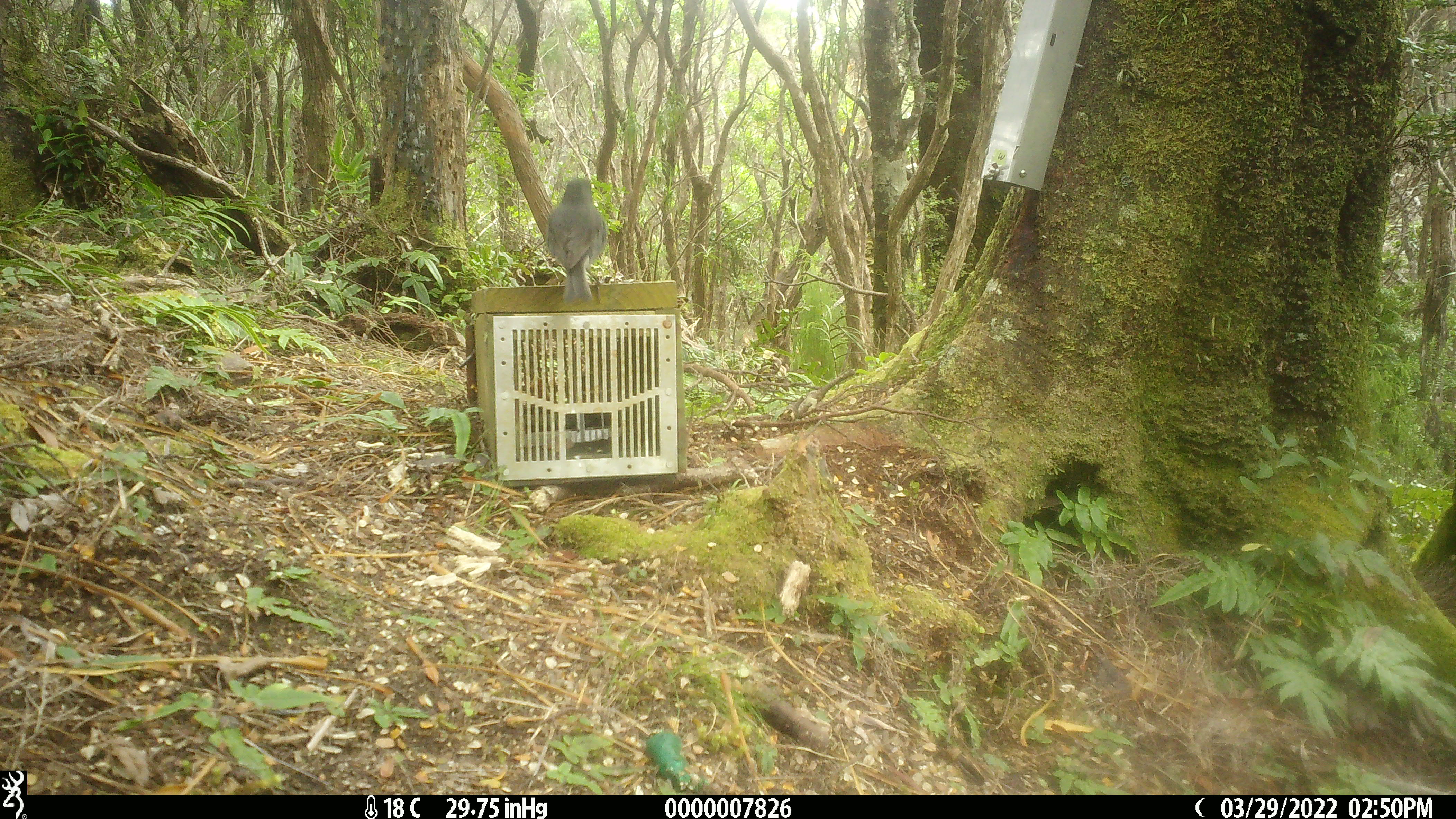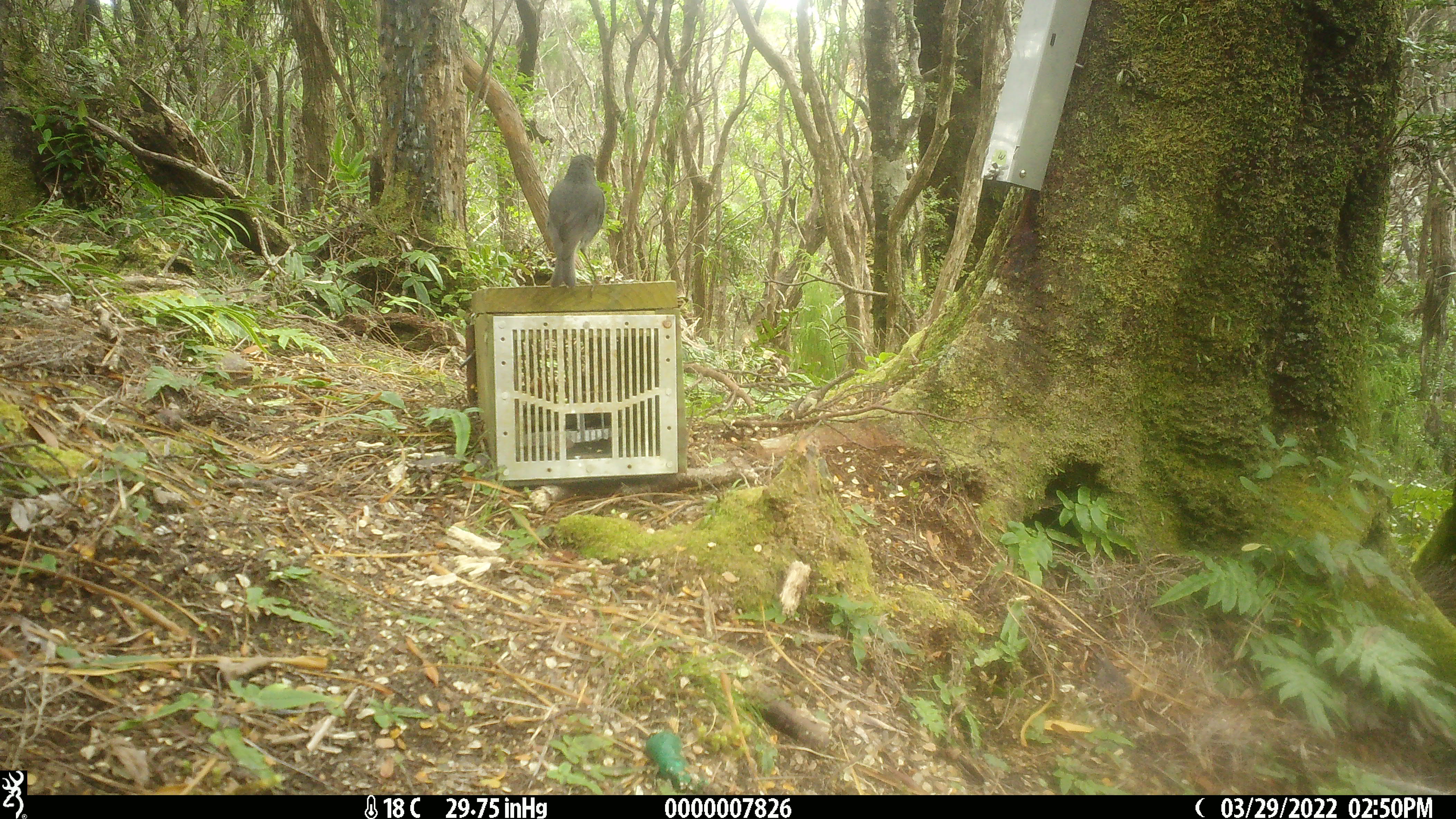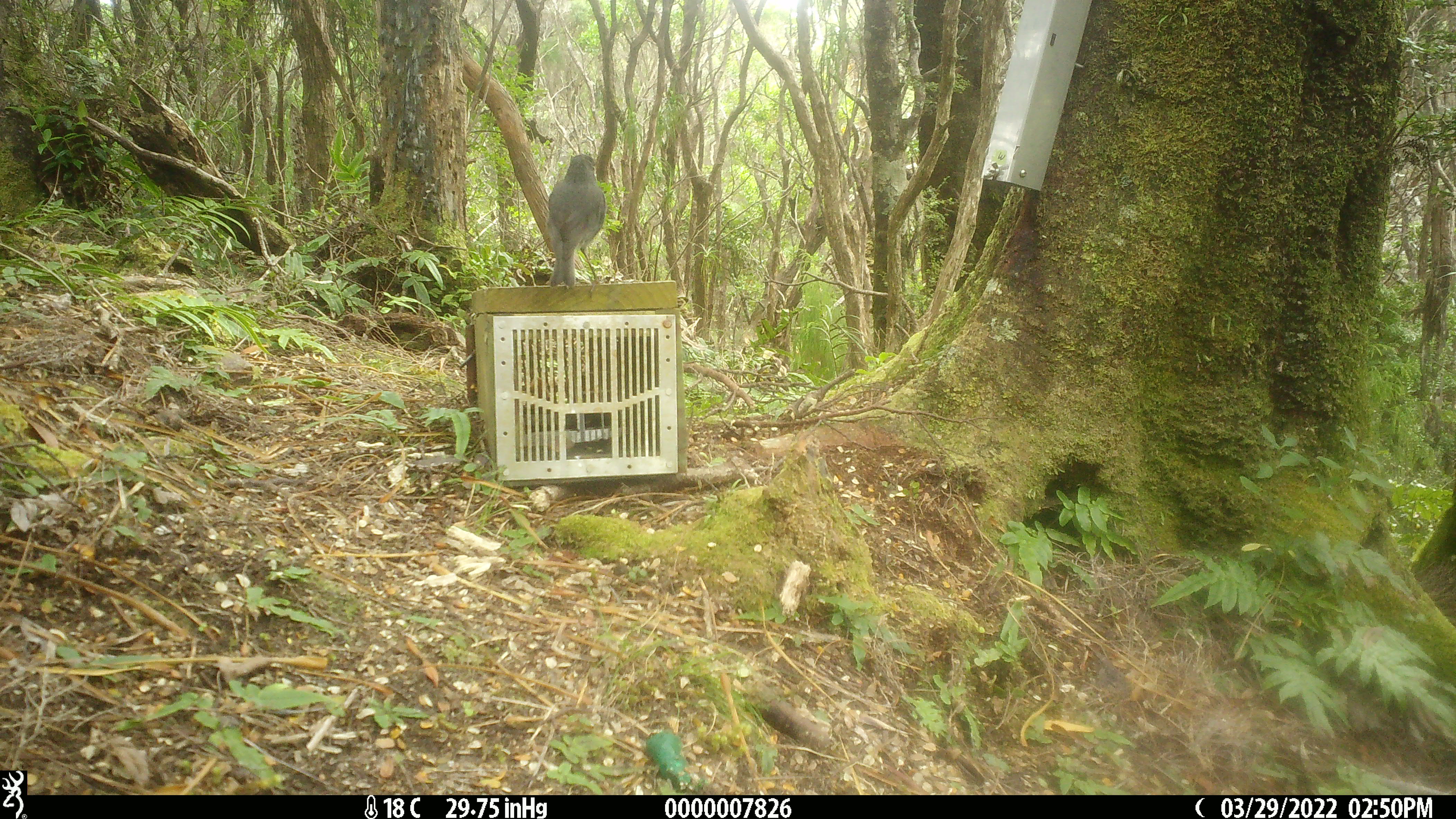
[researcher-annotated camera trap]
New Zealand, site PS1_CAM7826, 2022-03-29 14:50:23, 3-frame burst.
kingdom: Animalia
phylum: Chordata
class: Aves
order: Passeriformes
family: Petroicidae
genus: Petroica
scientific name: Petroica australis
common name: new zealand robin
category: robin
Robin (new zealand robin) (Petroica australis).